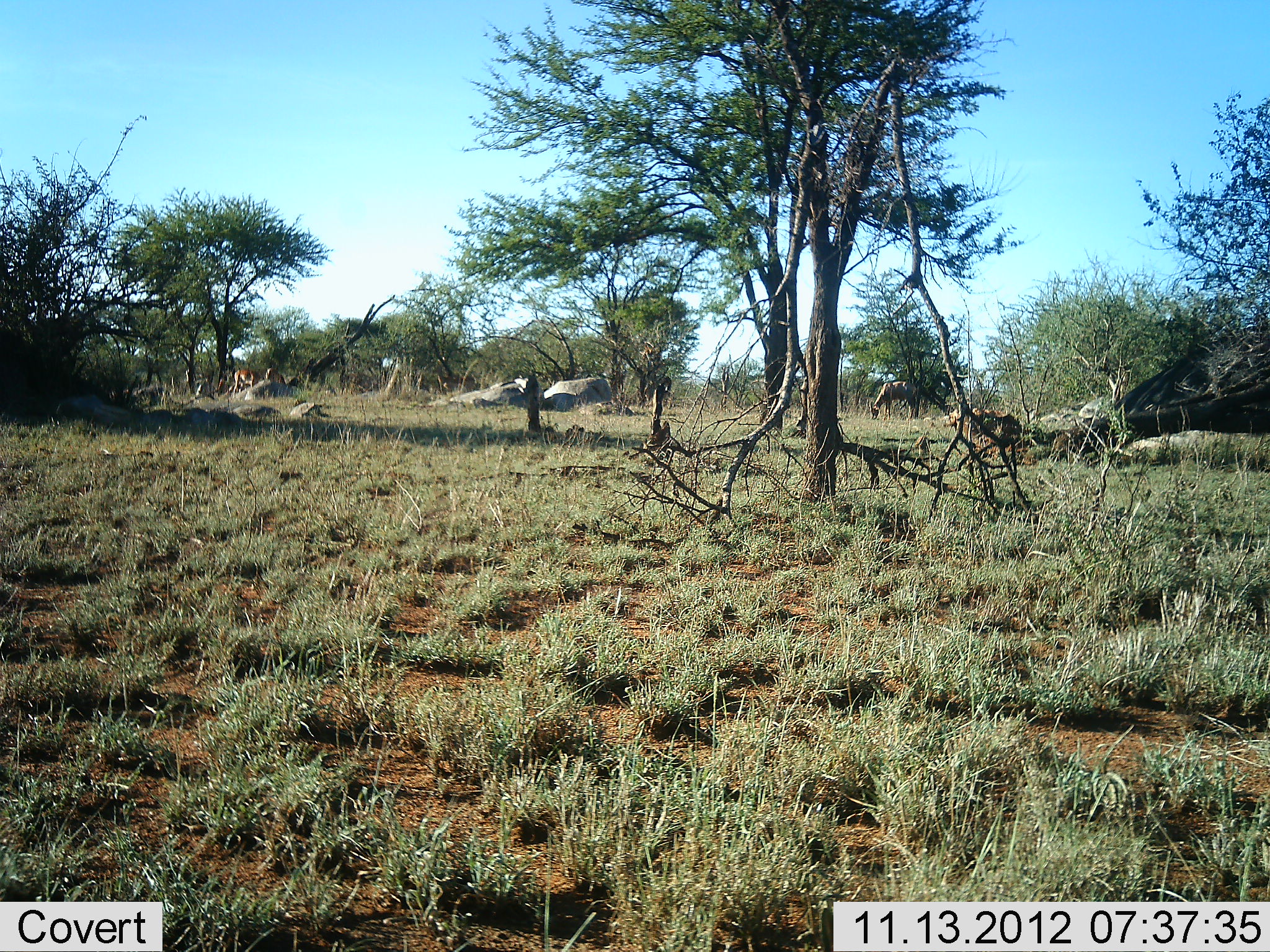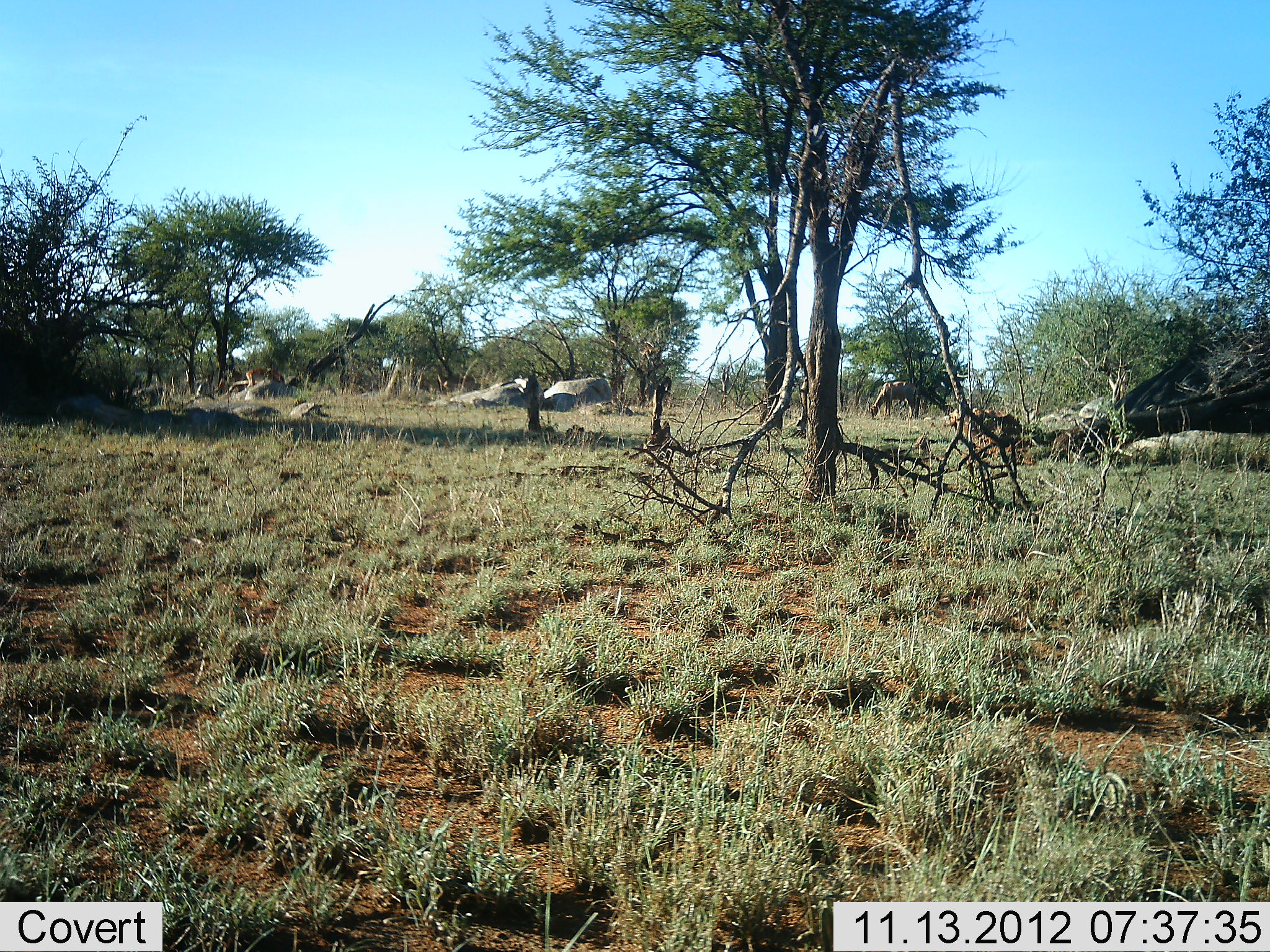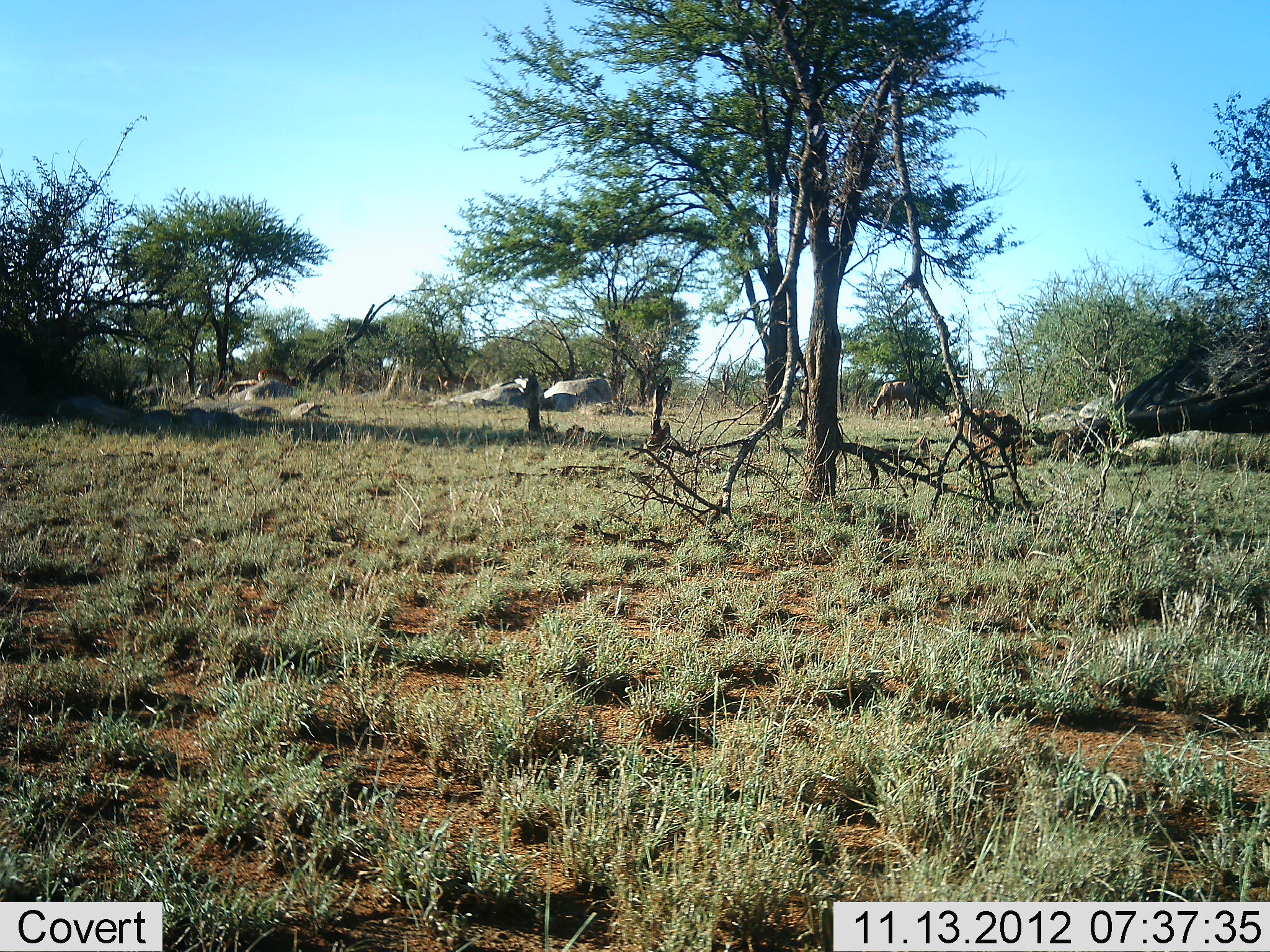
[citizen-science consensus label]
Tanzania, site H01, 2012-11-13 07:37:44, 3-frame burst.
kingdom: Animalia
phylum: Chordata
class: Mammalia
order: Artiodactyla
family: Bovidae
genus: Aepyceros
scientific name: Aepyceros melampus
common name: impala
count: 2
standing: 10%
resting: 0%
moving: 50%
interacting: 0%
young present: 0%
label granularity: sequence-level